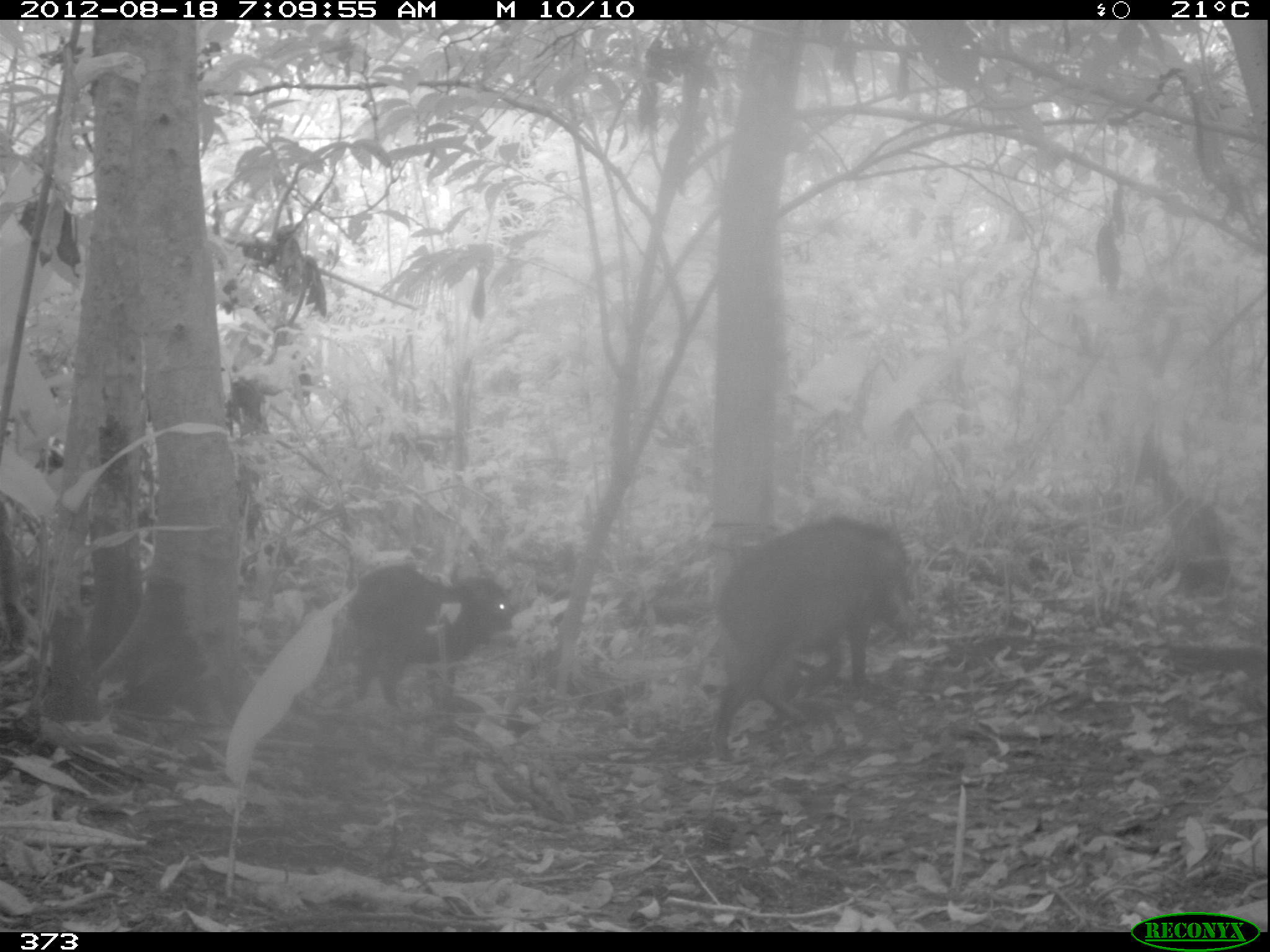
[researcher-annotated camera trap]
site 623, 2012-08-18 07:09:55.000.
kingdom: Animalia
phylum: Chordata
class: Mammalia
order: Artiodactyla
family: Tayassuidae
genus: Tayassu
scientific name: Tayassu pecari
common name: white-lipped peccary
Tayassu pecari (white-lipped peccary).